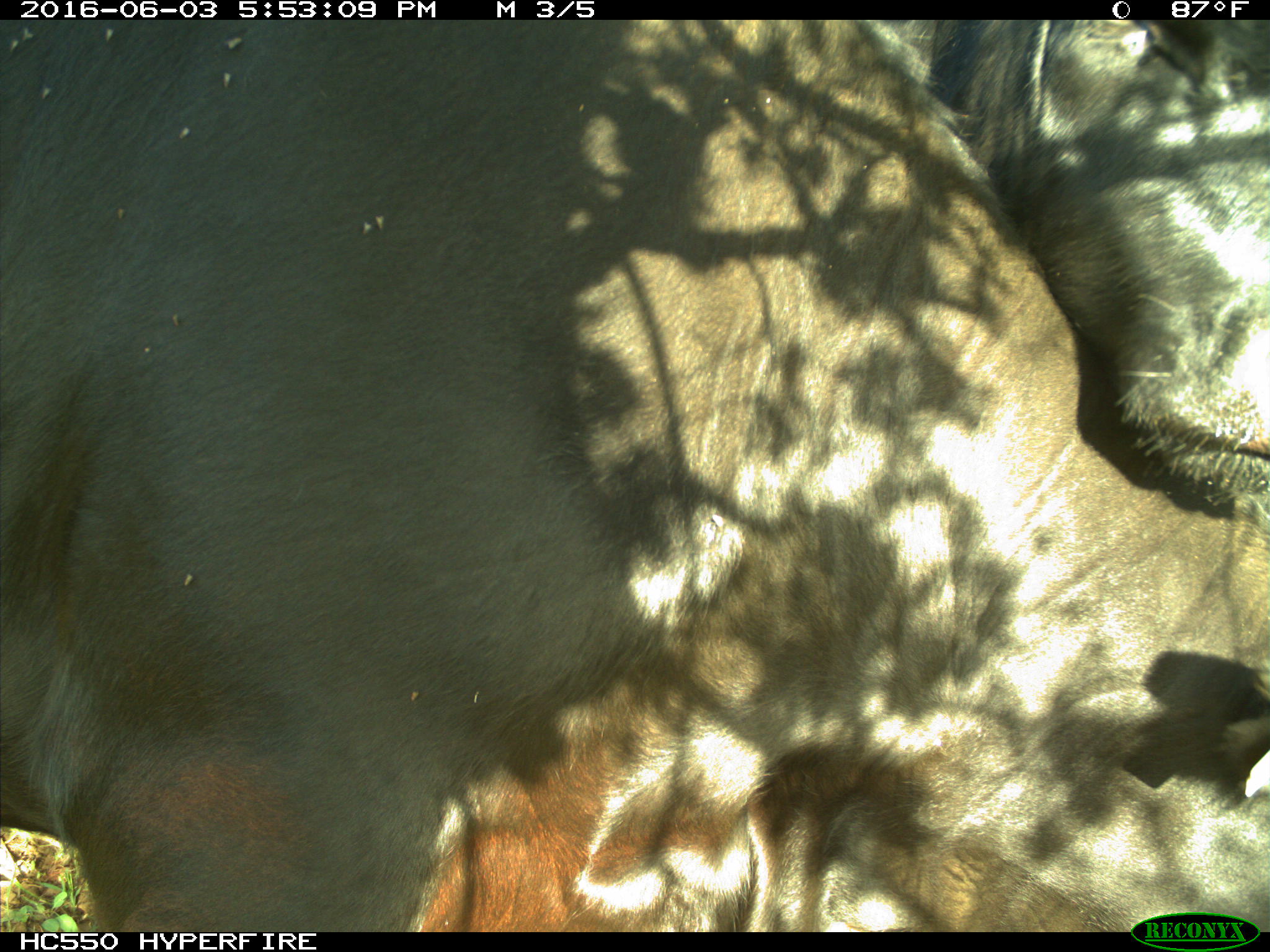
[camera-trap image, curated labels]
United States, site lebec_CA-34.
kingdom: Animalia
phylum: Chordata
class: Mammalia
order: Artiodactyla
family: Bovidae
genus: Bos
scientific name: Bos taurus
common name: domestic cow